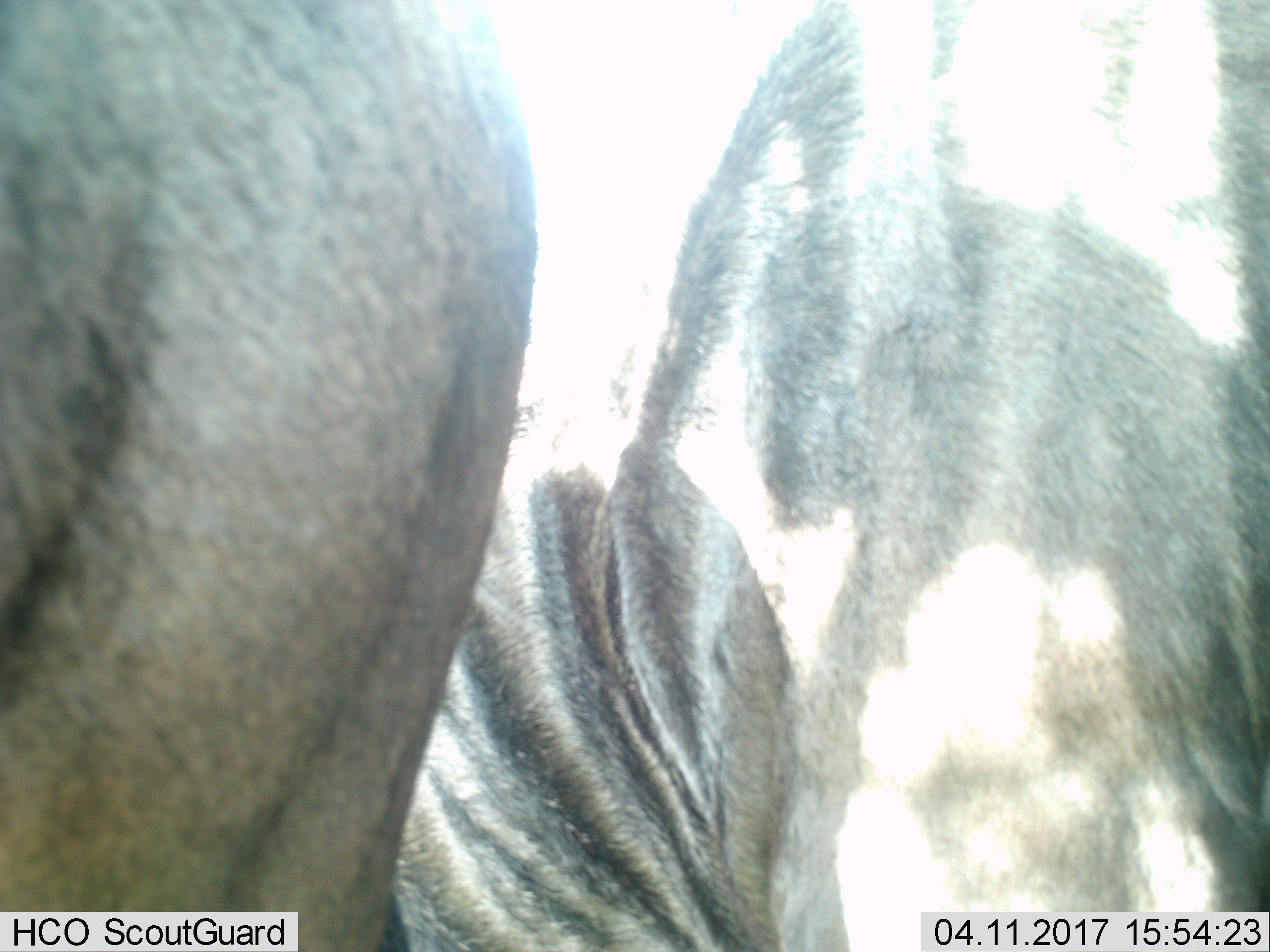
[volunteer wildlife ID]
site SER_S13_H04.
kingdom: Animalia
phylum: Chordata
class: Mammalia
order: Artiodactyla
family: Bovidae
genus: Connochaetes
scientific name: Connochaetes taurinus taurinus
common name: blue wildebeest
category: wildebeestblue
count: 2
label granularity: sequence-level